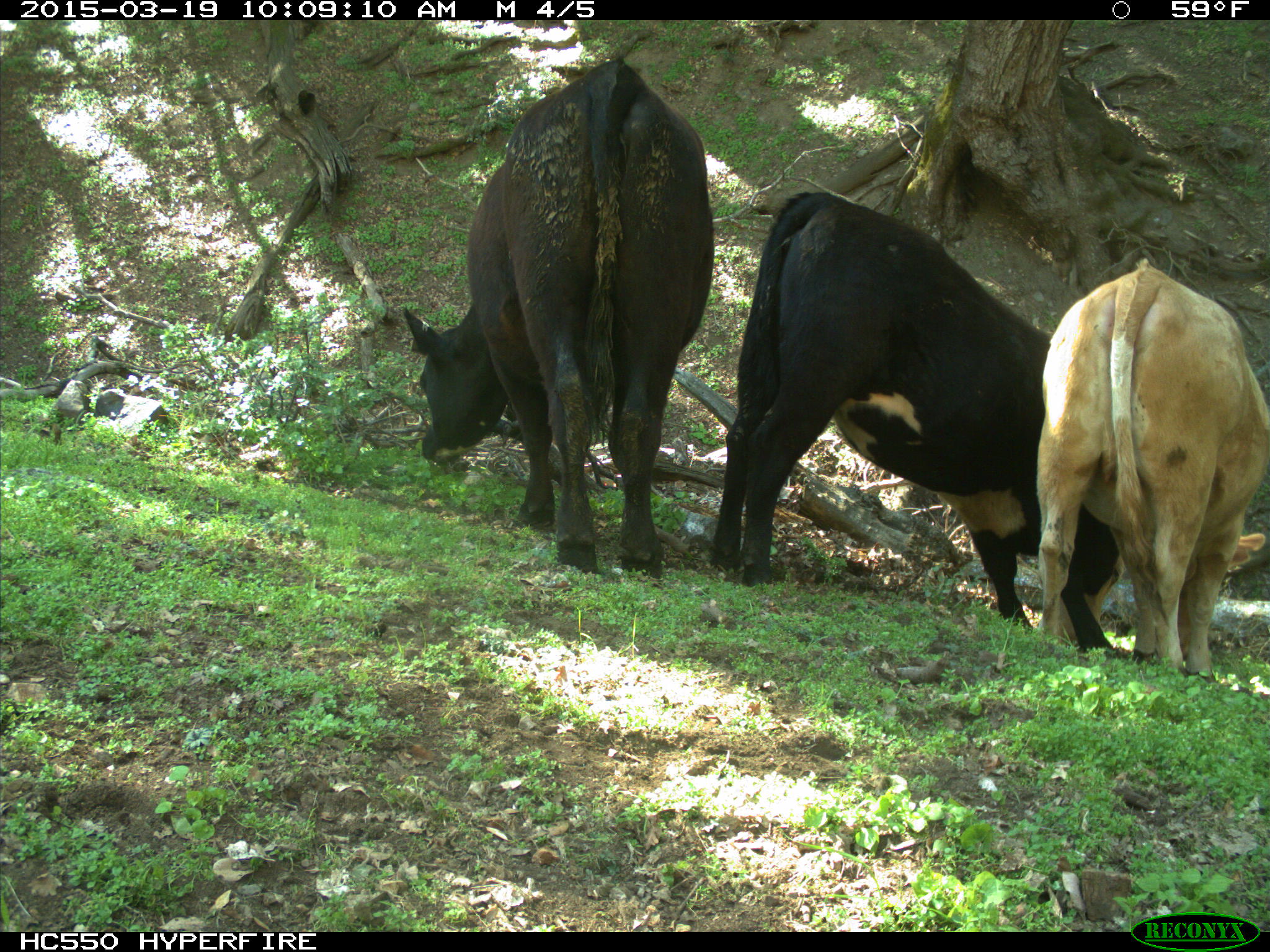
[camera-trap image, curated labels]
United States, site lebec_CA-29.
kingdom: Animalia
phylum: Chordata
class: Mammalia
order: Artiodactyla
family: Bovidae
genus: Bos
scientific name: Bos taurus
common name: domestic cow